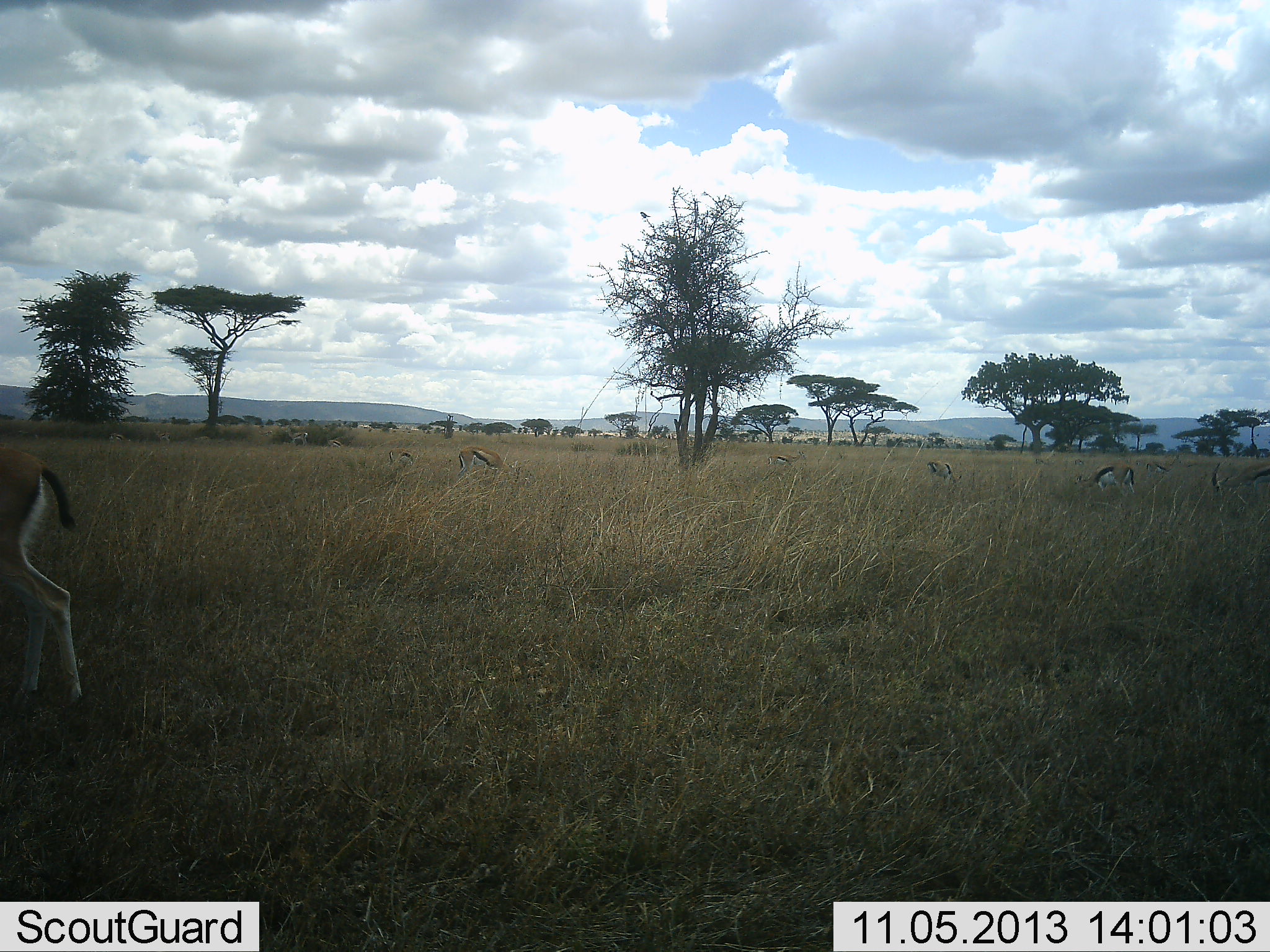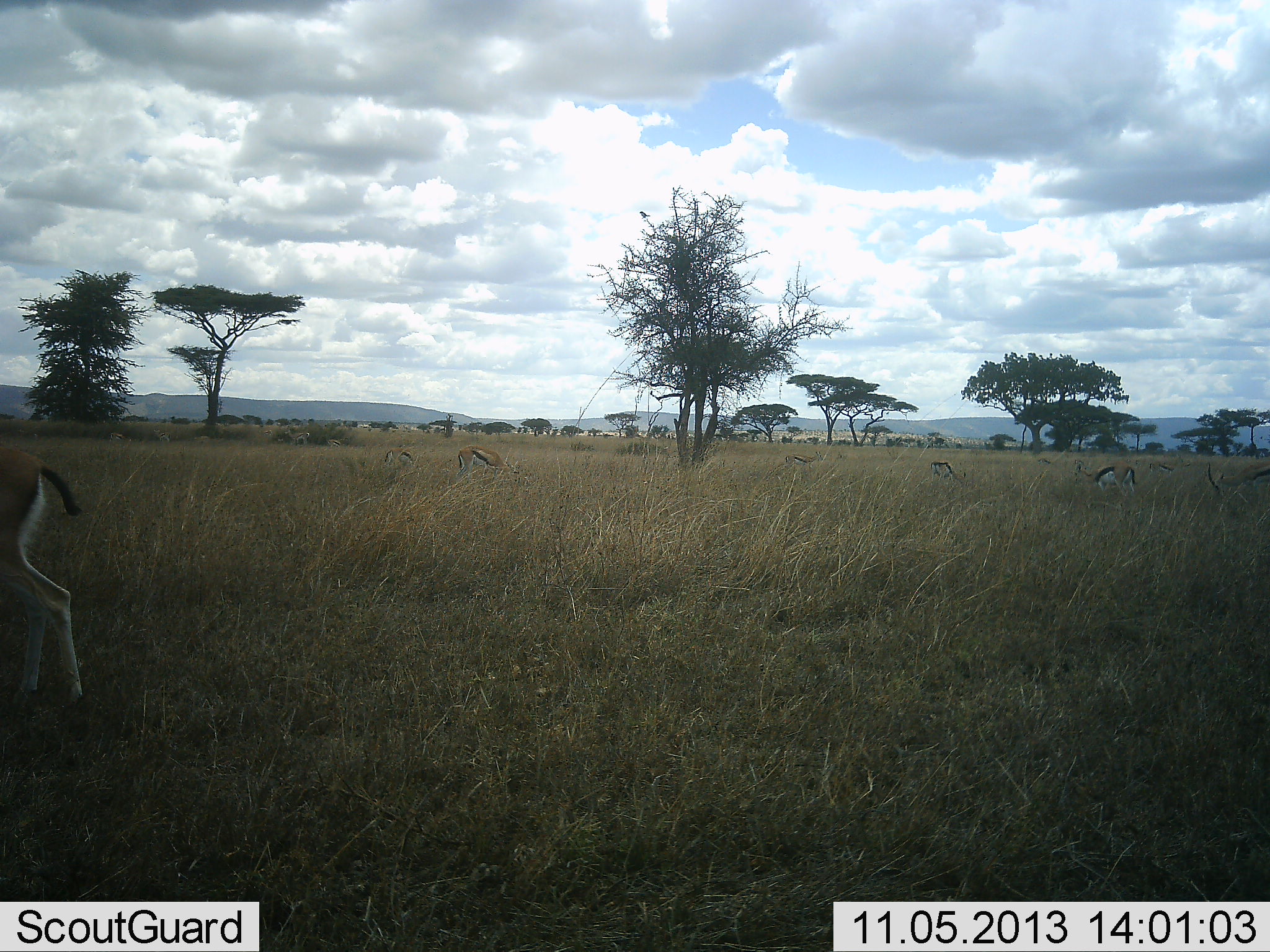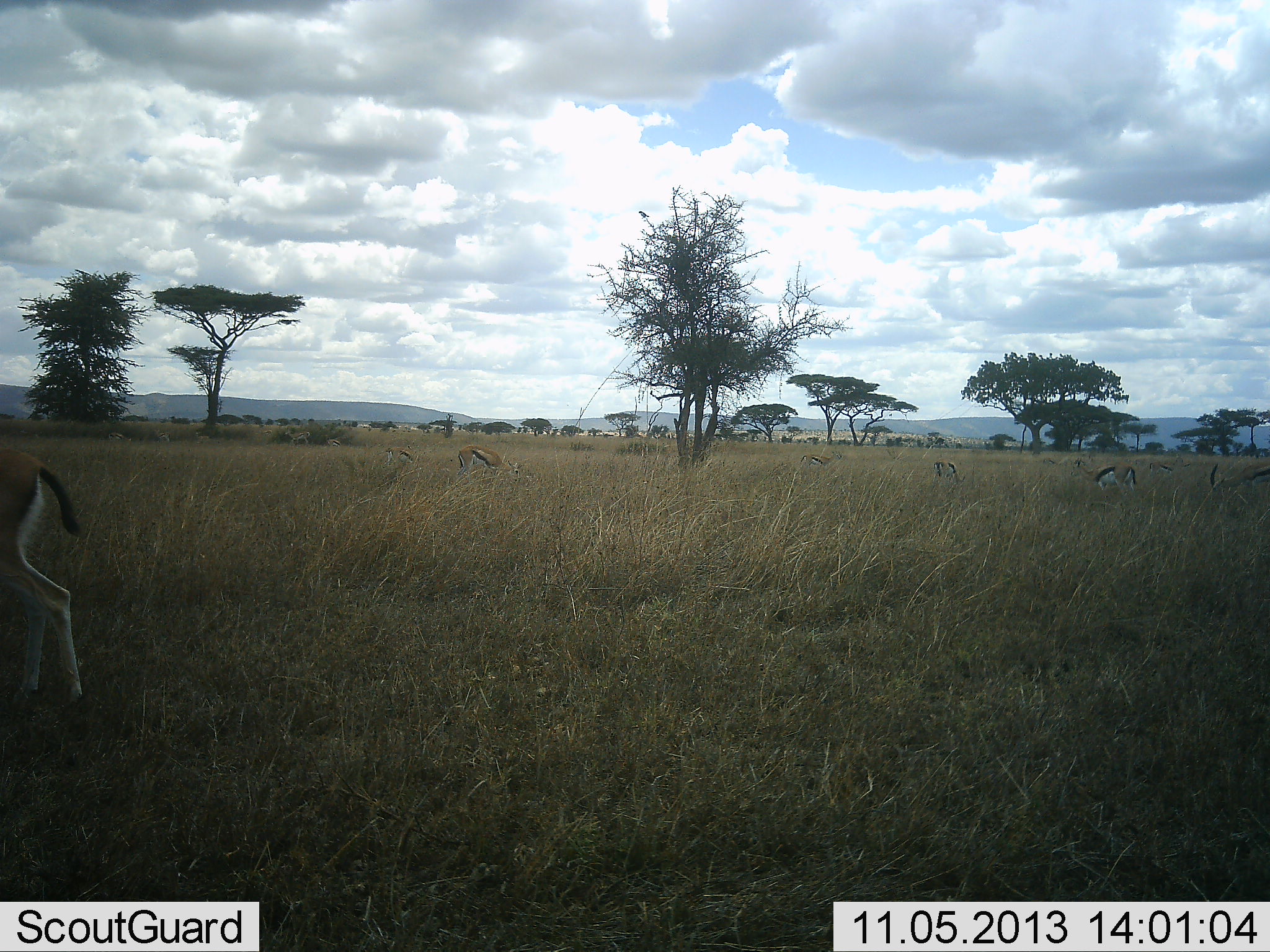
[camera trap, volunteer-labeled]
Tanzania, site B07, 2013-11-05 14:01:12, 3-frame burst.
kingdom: Animalia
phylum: Chordata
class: Mammalia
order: Artiodactyla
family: Bovidae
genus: Eudorcas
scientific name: Eudorcas thomsonii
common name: thomson's gazelle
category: gazellethomsons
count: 8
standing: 33%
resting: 0%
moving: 42%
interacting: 0%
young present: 0%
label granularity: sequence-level